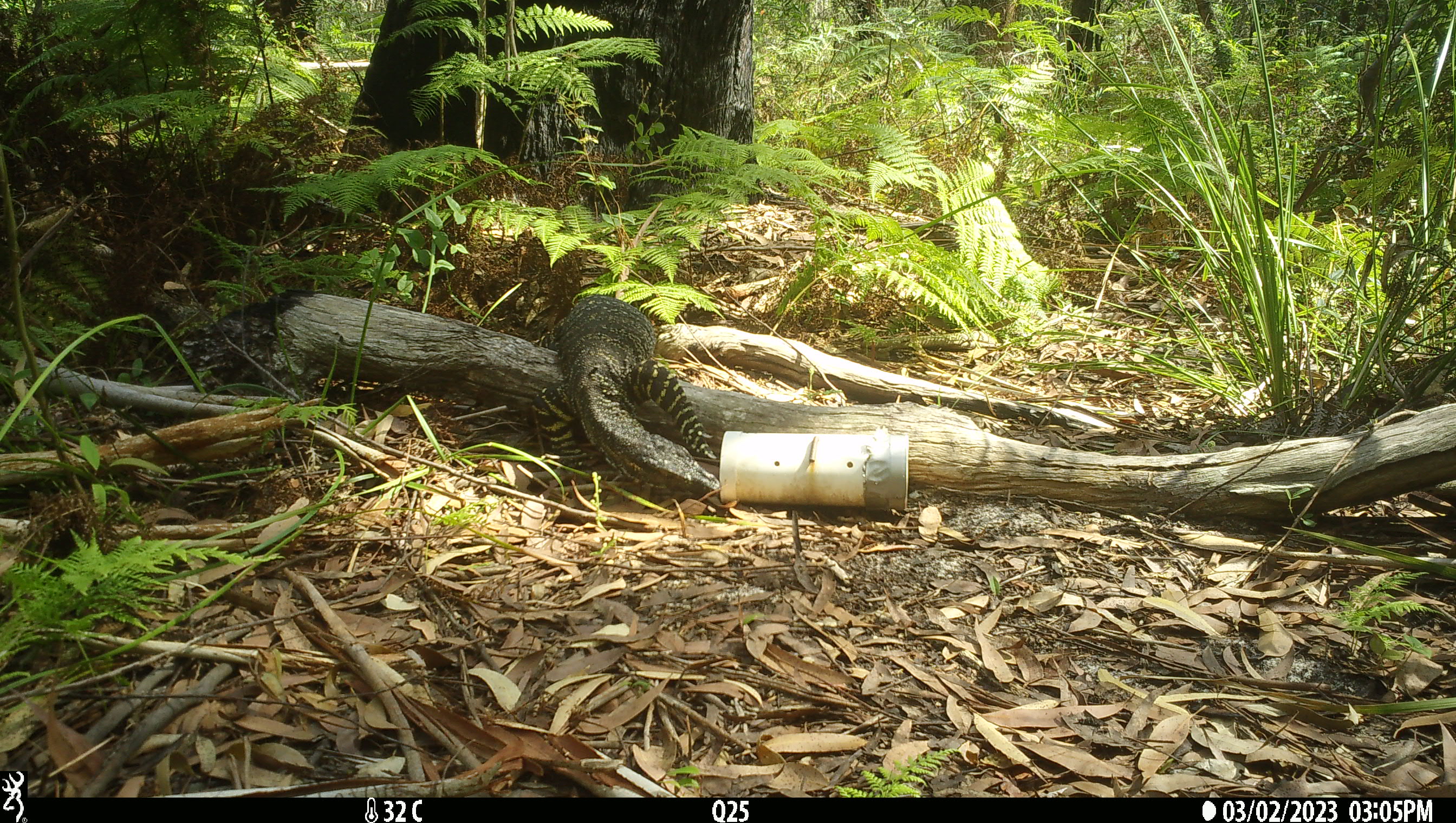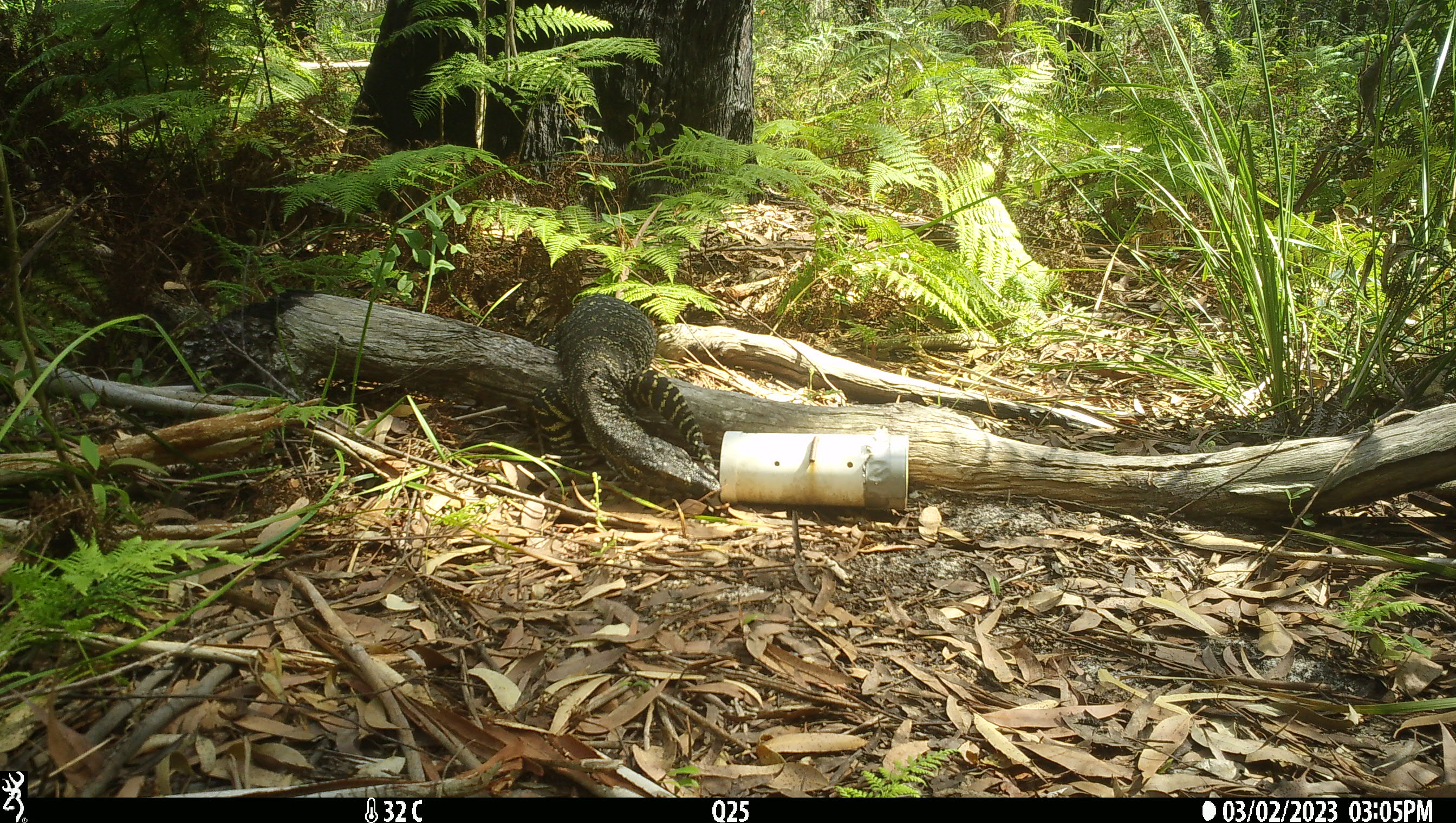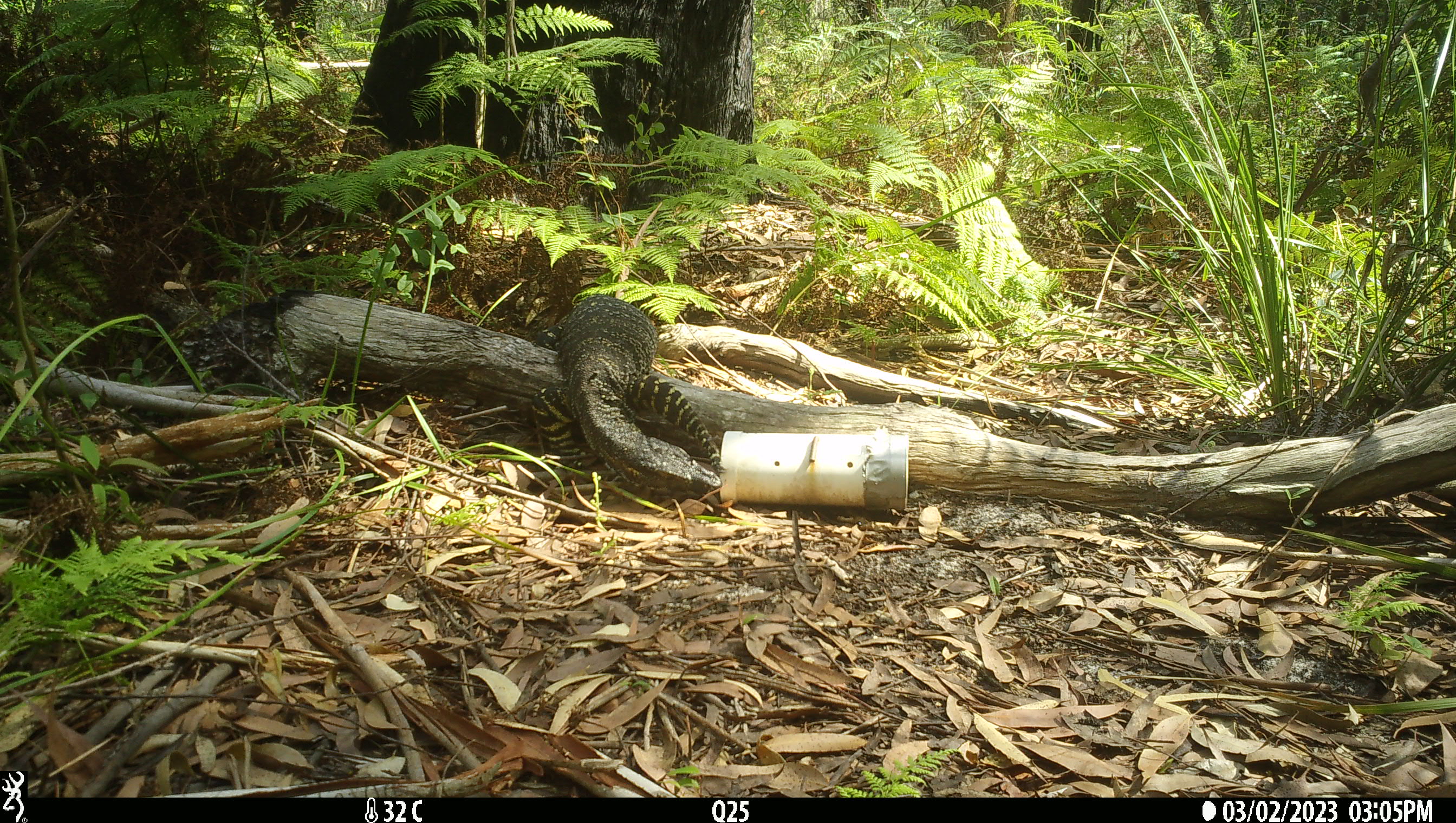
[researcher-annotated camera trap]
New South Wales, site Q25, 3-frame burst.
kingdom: Animalia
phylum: Chordata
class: Reptilia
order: Squamata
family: Varanidae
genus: Varanus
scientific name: Varanus varius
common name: lace monitor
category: goanna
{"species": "goanna (lace monitor) (Varanus varius)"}